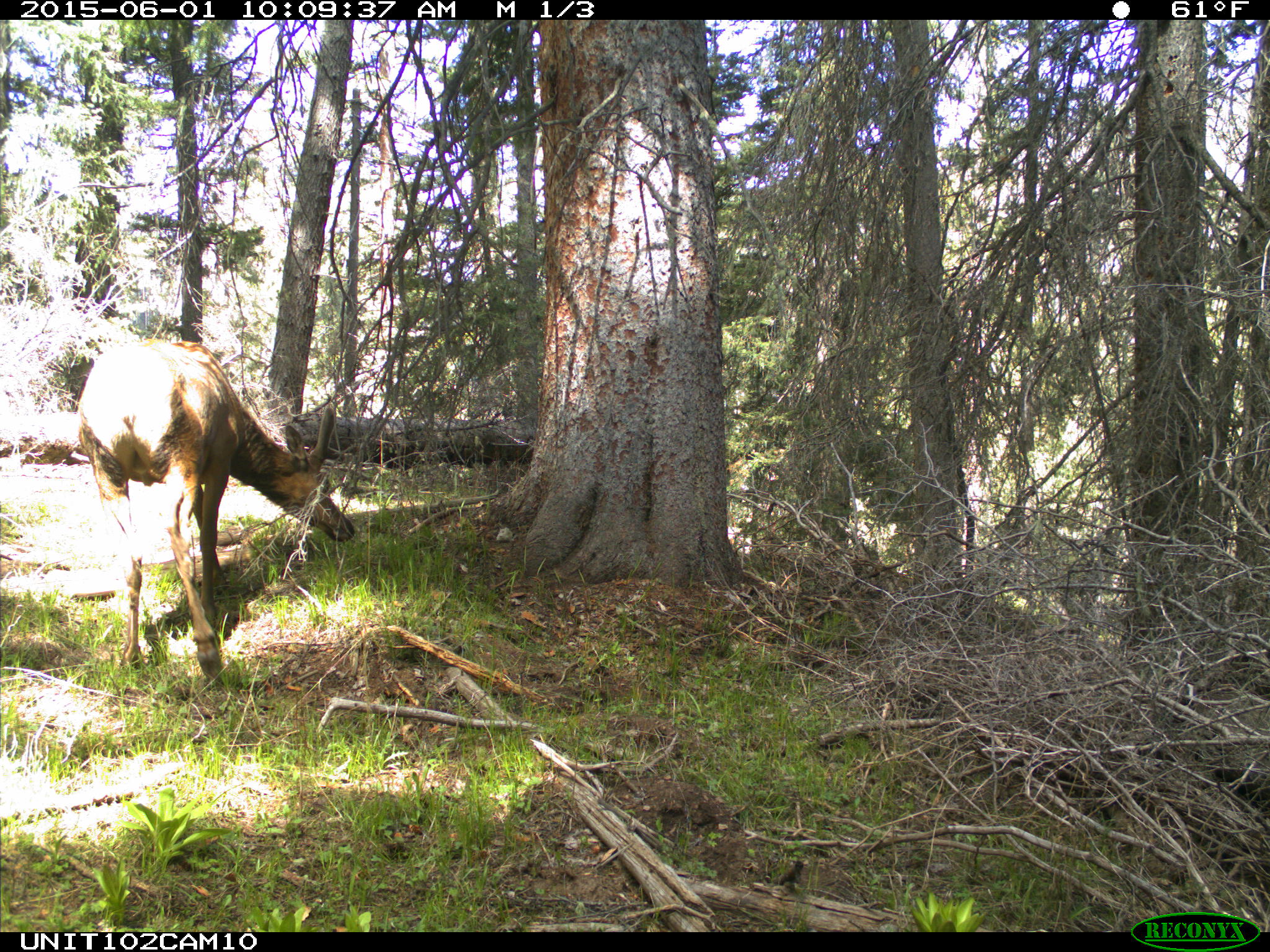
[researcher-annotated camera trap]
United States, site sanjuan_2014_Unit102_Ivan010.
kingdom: Animalia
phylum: Chordata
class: Mammalia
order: Artiodactyla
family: Cervidae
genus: Cervus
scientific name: Cervus elaphus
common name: red deer